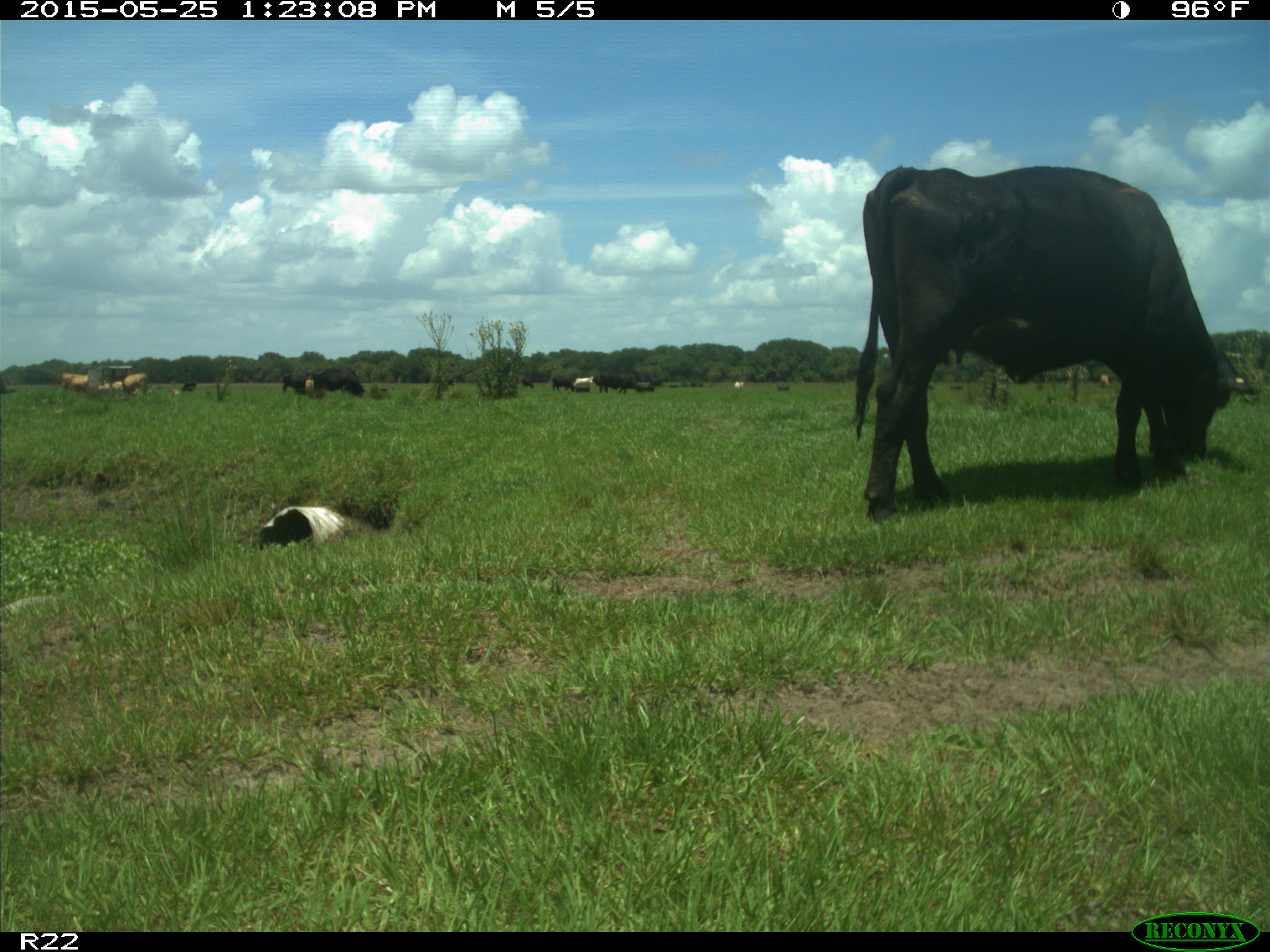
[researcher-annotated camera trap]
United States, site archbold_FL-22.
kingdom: Animalia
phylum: Chordata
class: Mammalia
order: Artiodactyla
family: Bovidae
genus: Bos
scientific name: Bos taurus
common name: domestic cow